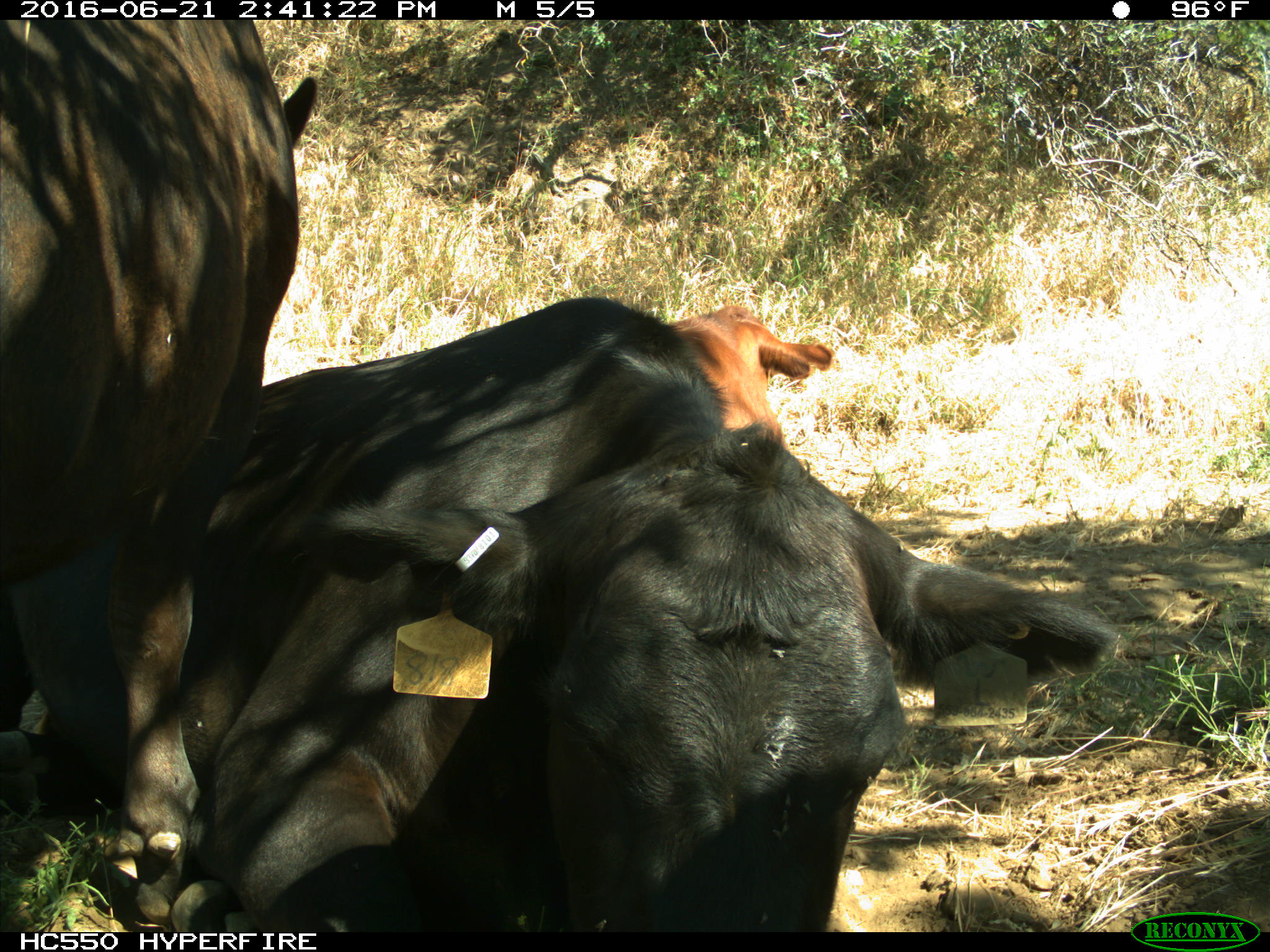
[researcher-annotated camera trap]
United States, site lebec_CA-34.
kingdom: Animalia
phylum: Chordata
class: Mammalia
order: Artiodactyla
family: Bovidae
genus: Bos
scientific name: Bos taurus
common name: domestic cow